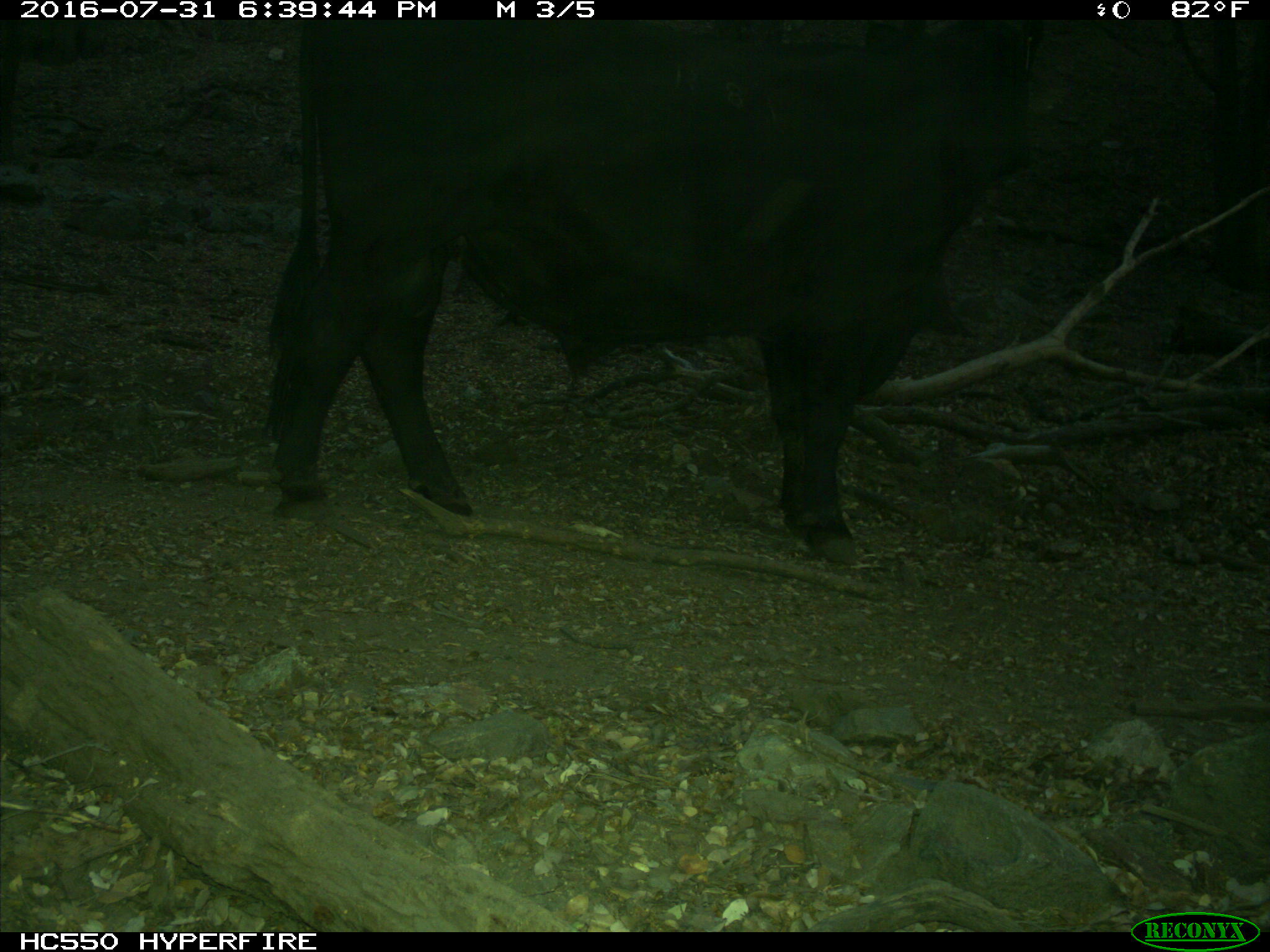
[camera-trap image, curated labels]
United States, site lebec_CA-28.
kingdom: Animalia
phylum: Chordata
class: Mammalia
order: Artiodactyla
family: Bovidae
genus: Bos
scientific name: Bos taurus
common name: domestic cow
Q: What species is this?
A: Bos taurus (domestic cow).